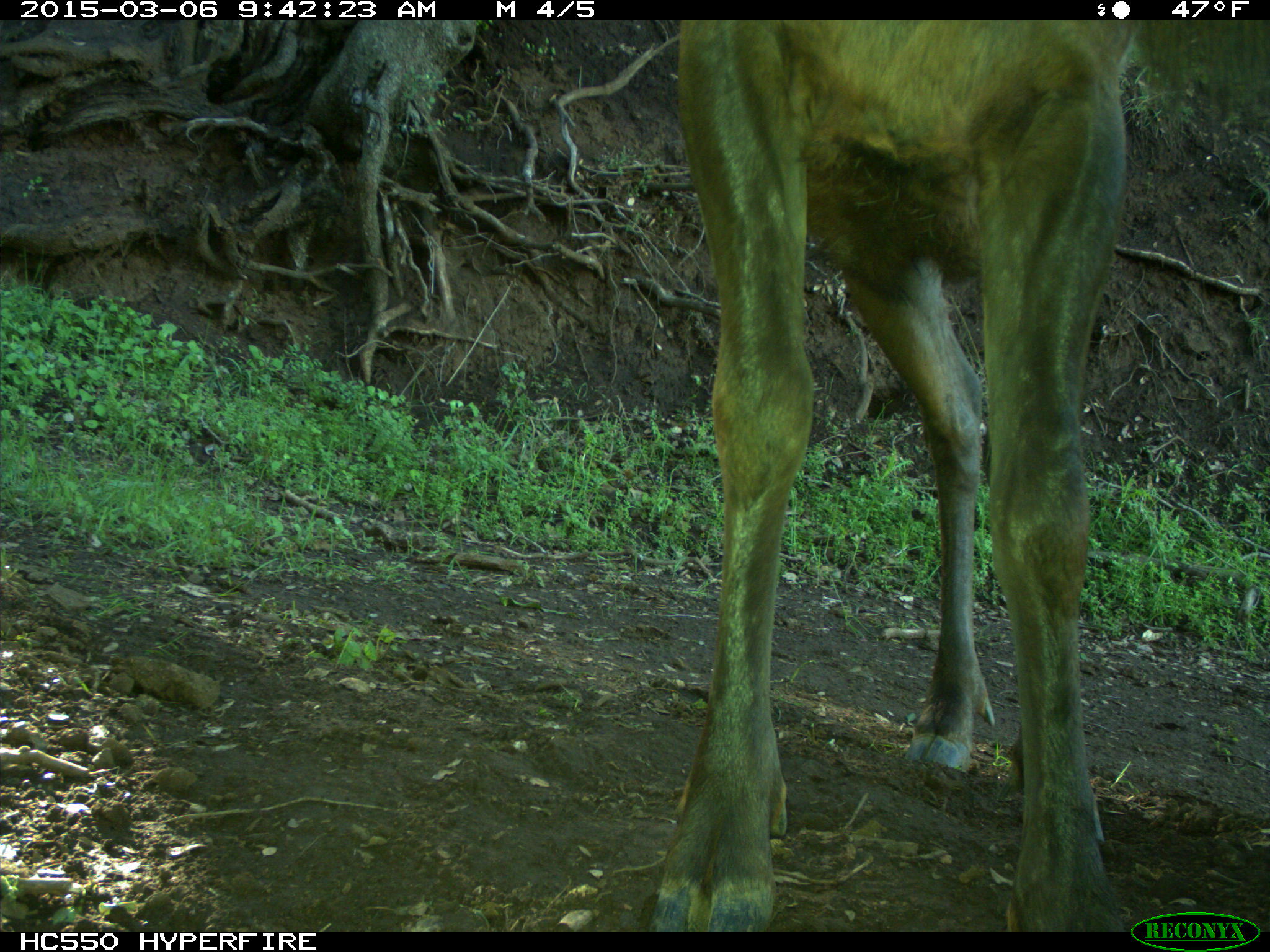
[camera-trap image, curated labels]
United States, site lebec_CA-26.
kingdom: Animalia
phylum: Chordata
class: Mammalia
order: Artiodactyla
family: Cervidae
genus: Cervus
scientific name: Cervus canadensis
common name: elk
Cervus canadensis (elk).